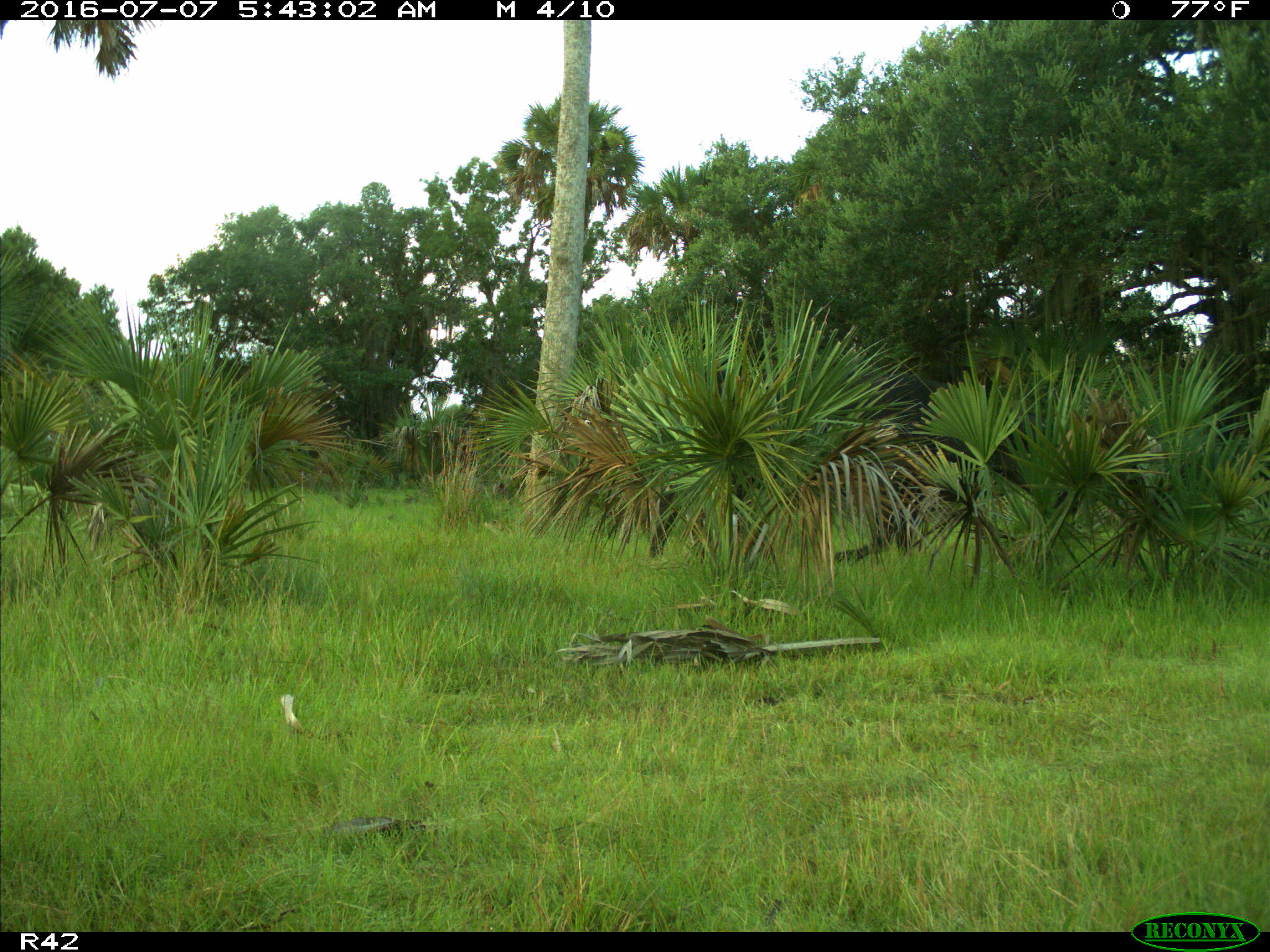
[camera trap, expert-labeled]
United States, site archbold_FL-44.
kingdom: Animalia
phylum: Chordata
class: Mammalia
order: Artiodactyla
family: Bovidae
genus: Bos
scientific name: Bos taurus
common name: domestic cow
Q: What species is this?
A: Bos taurus (domestic cow).